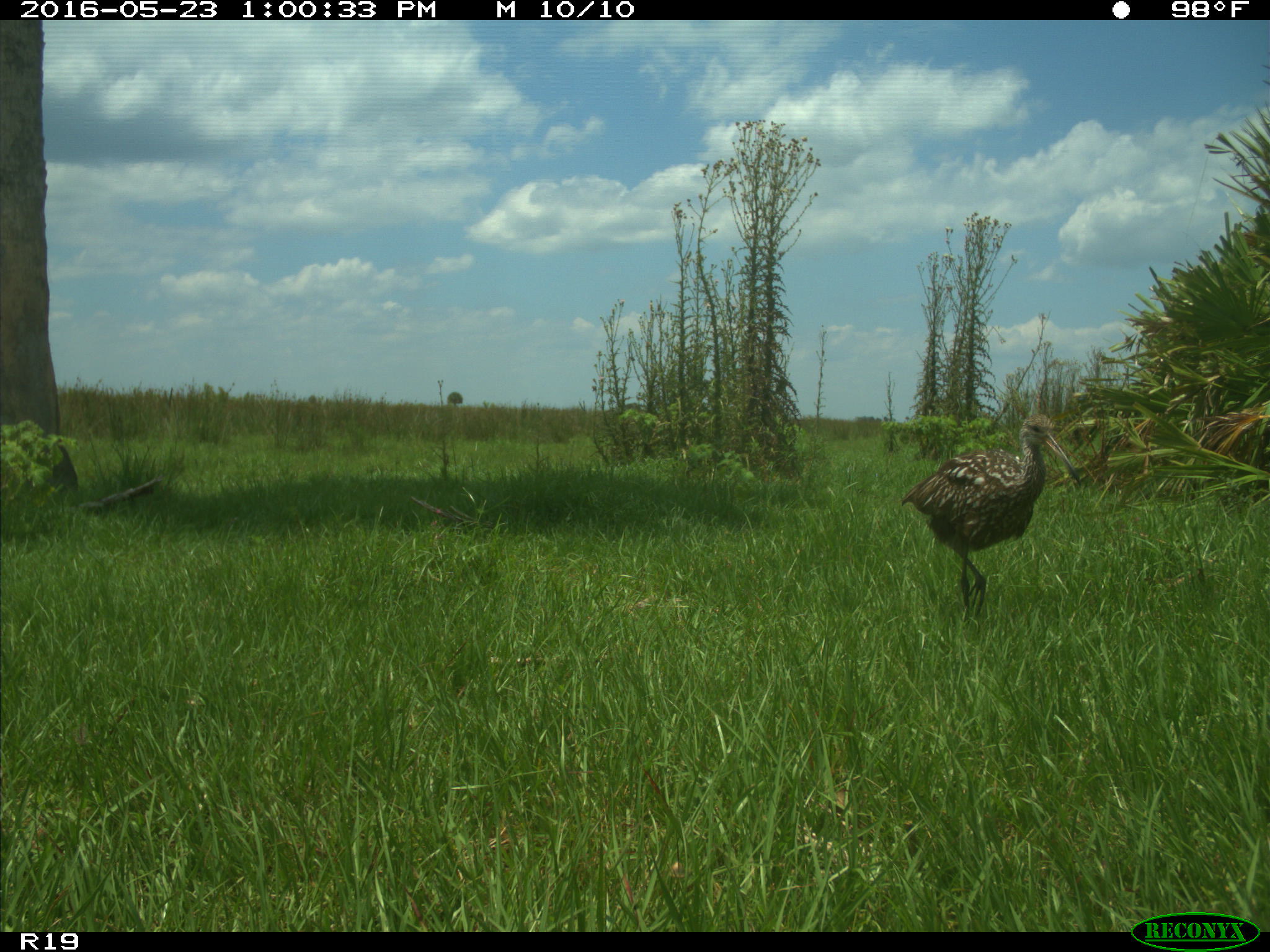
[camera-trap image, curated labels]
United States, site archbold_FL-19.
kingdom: Animalia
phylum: Chordata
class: Aves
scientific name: Aves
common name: birds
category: unidentified bird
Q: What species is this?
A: Unidentified bird (birds) (Aves).